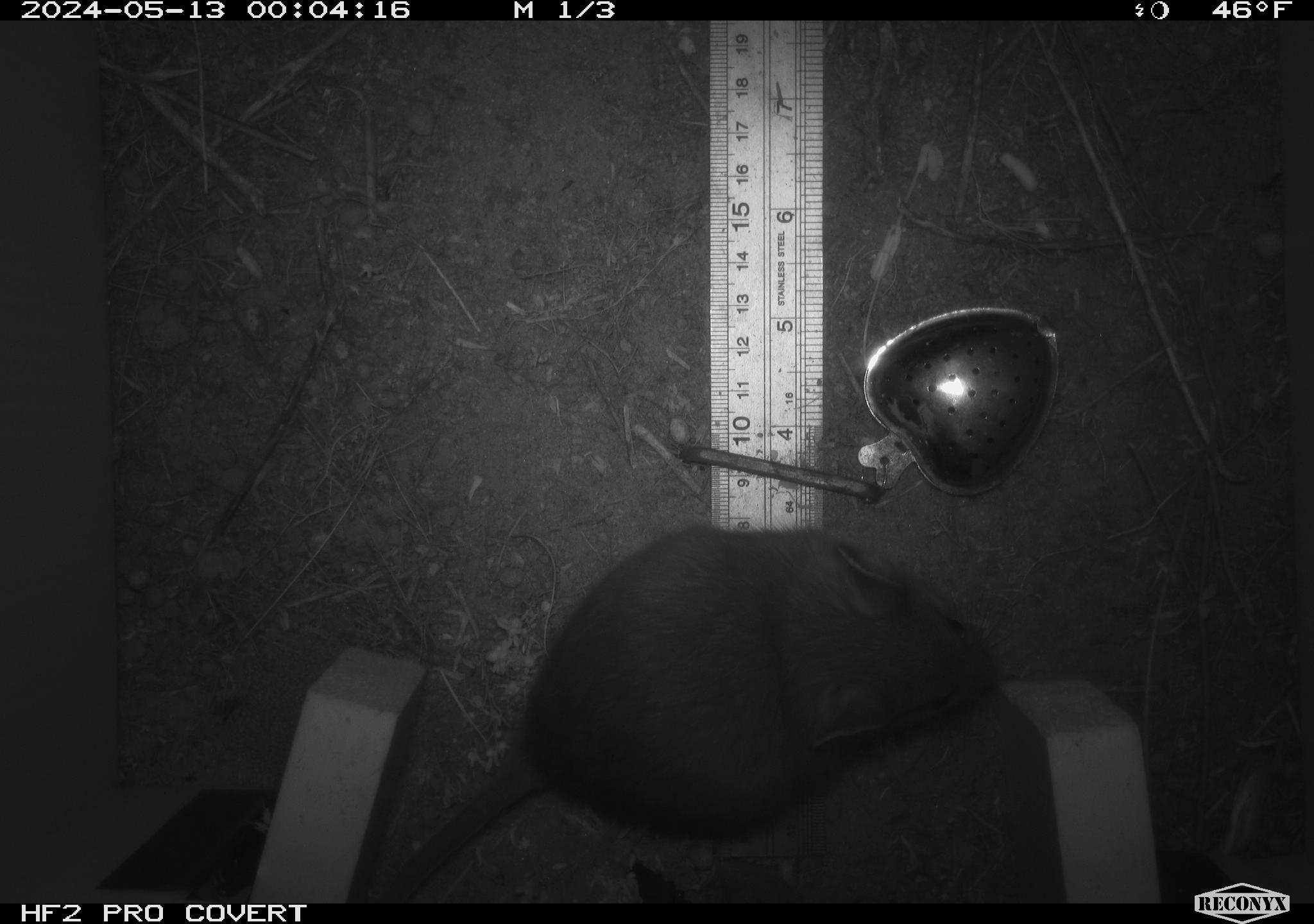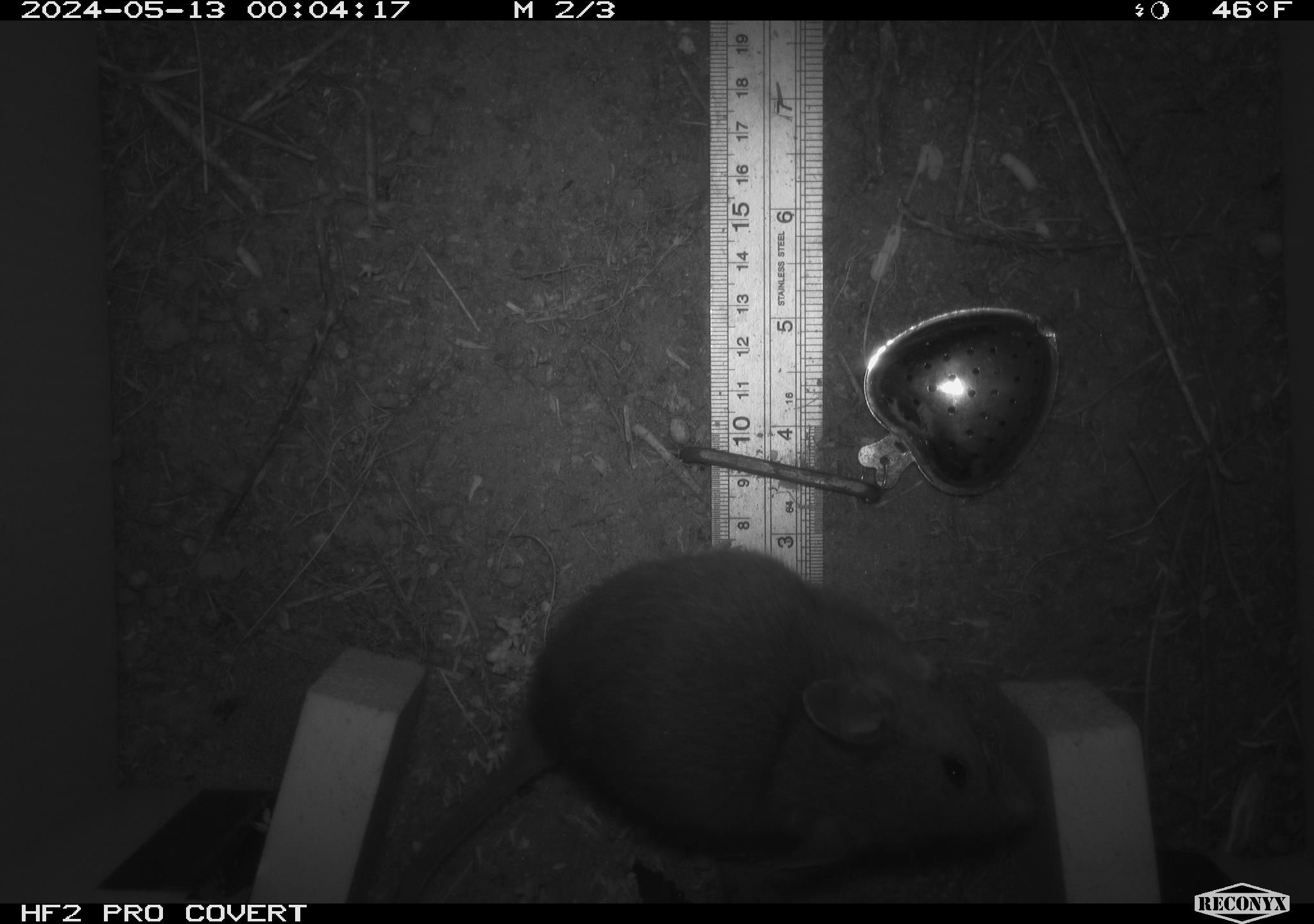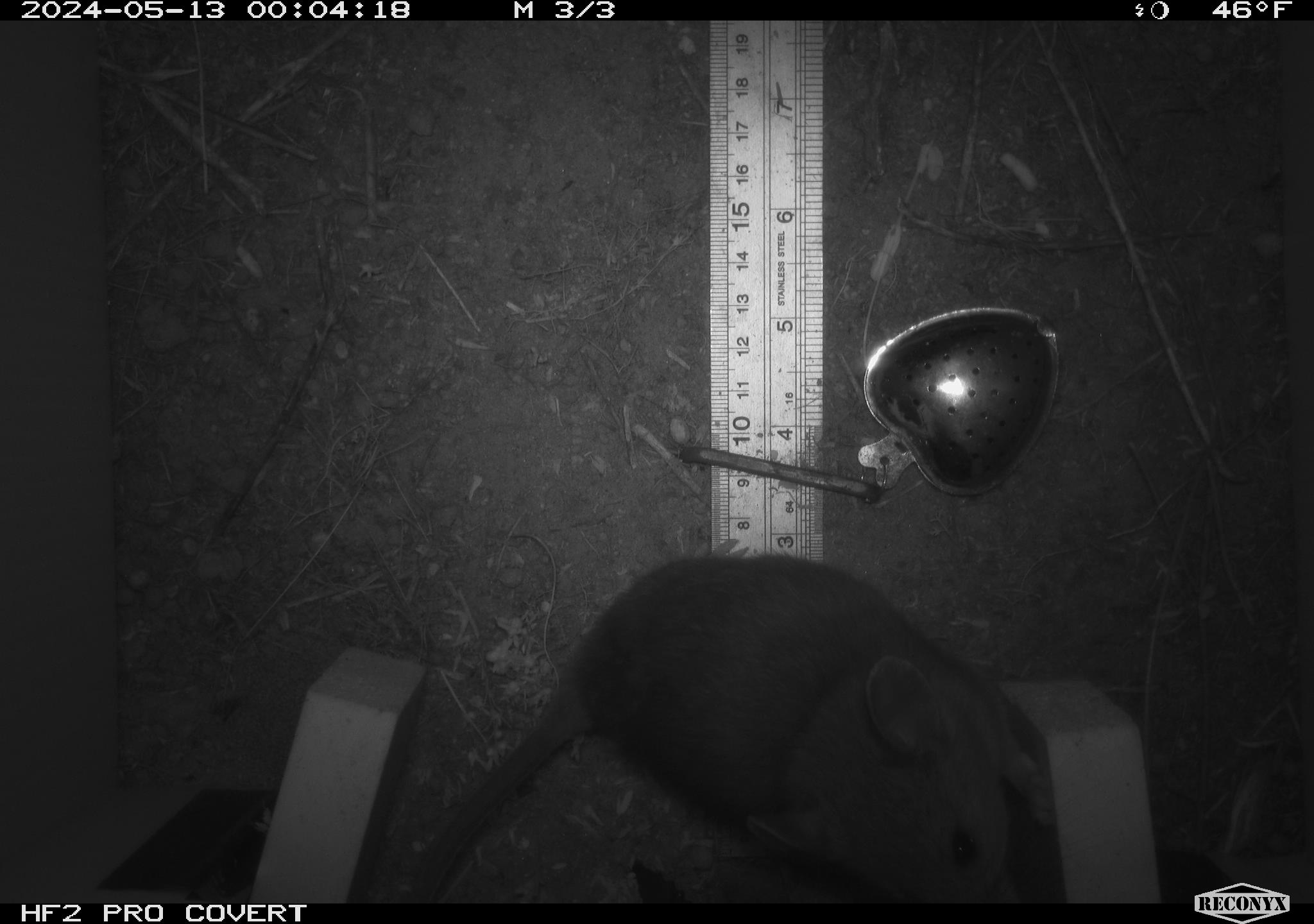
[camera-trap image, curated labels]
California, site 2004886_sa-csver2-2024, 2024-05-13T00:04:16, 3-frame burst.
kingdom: Animalia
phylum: Chordata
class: Mammalia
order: Rodentia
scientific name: Rodentia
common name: rodent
Rodent (Rodentia).